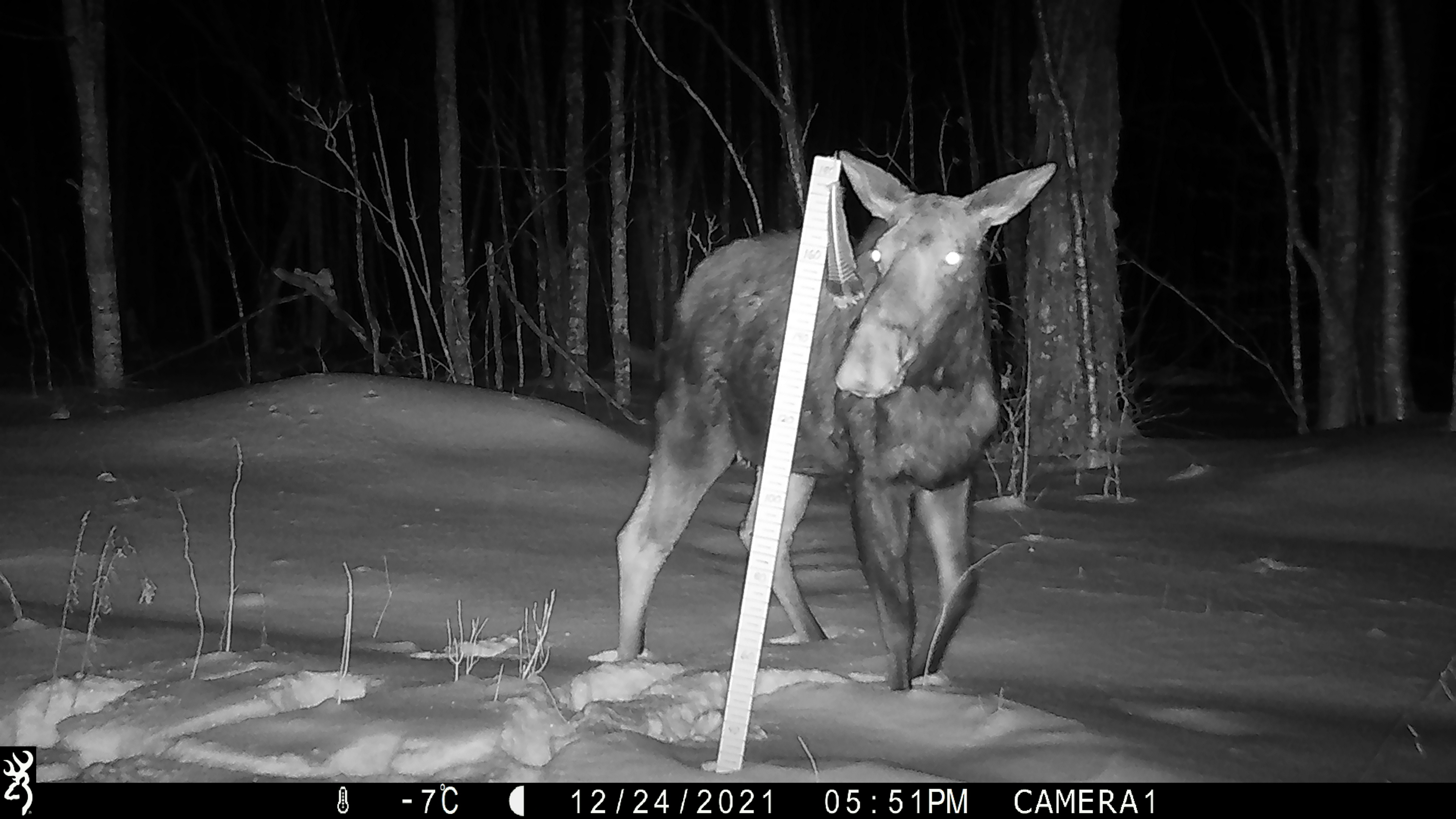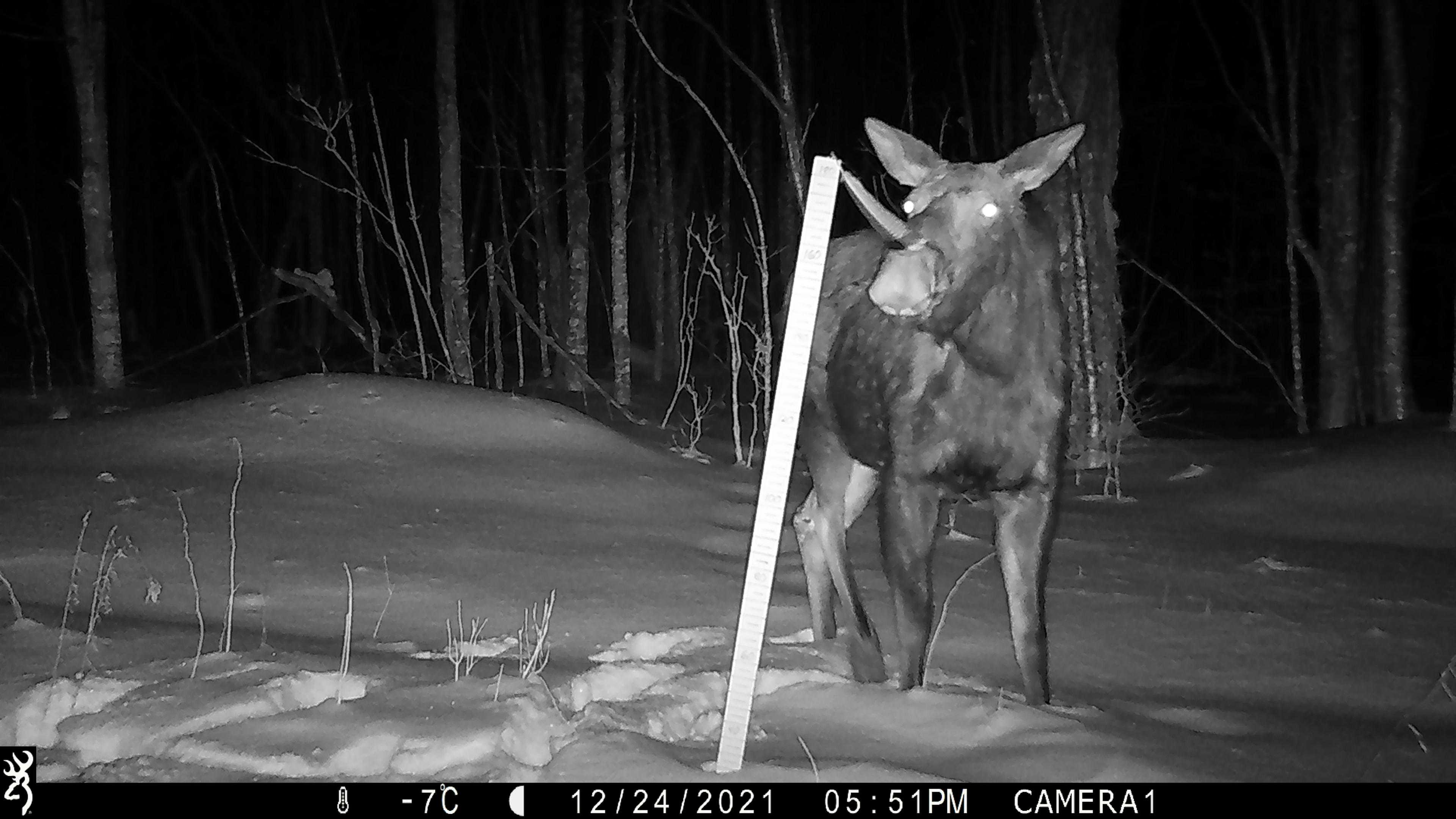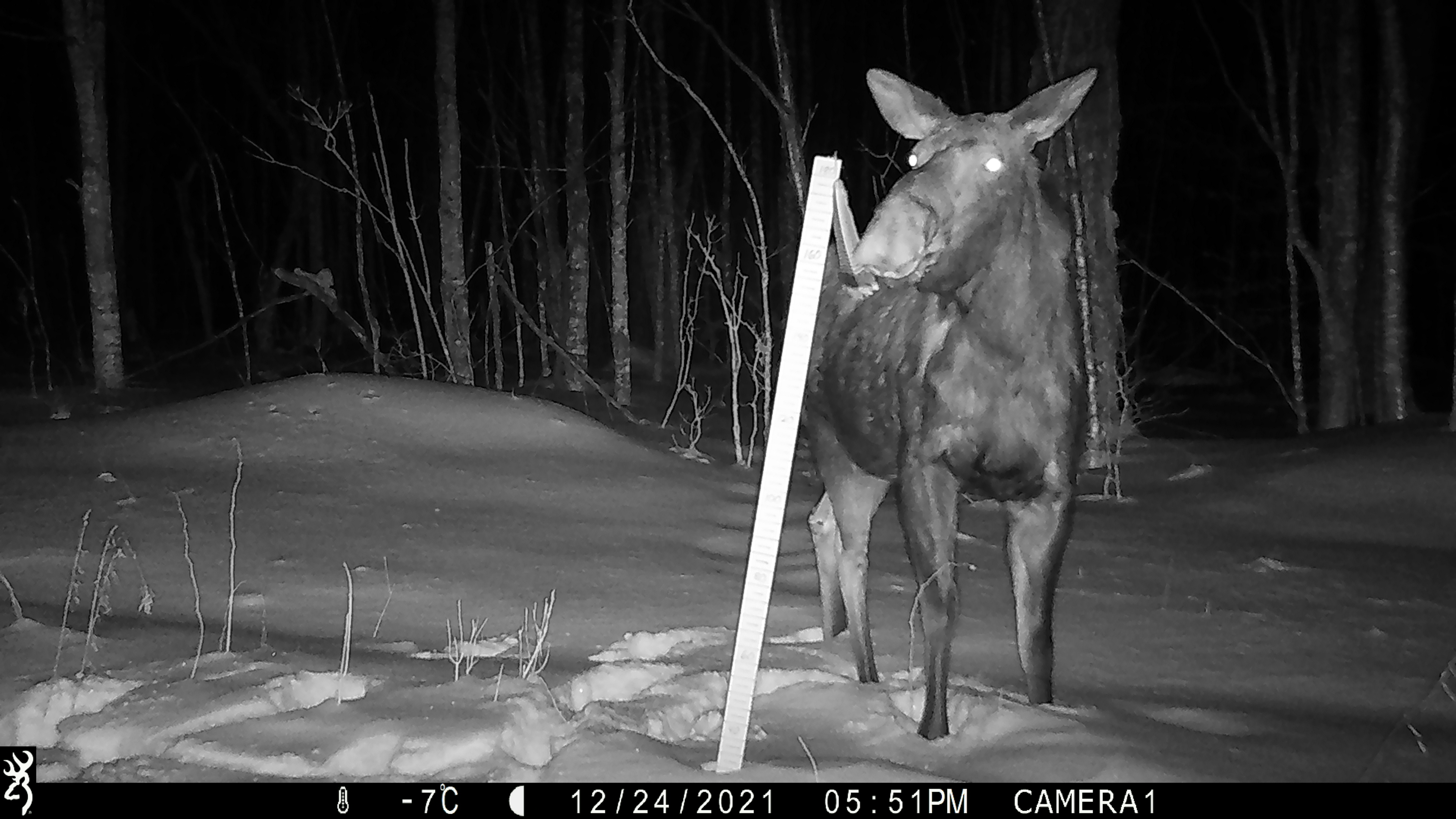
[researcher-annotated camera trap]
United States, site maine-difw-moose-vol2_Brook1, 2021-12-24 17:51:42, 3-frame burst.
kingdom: Animalia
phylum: Chordata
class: Mammalia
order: Artiodactyla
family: Cervidae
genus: Alces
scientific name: Alces alces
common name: moose